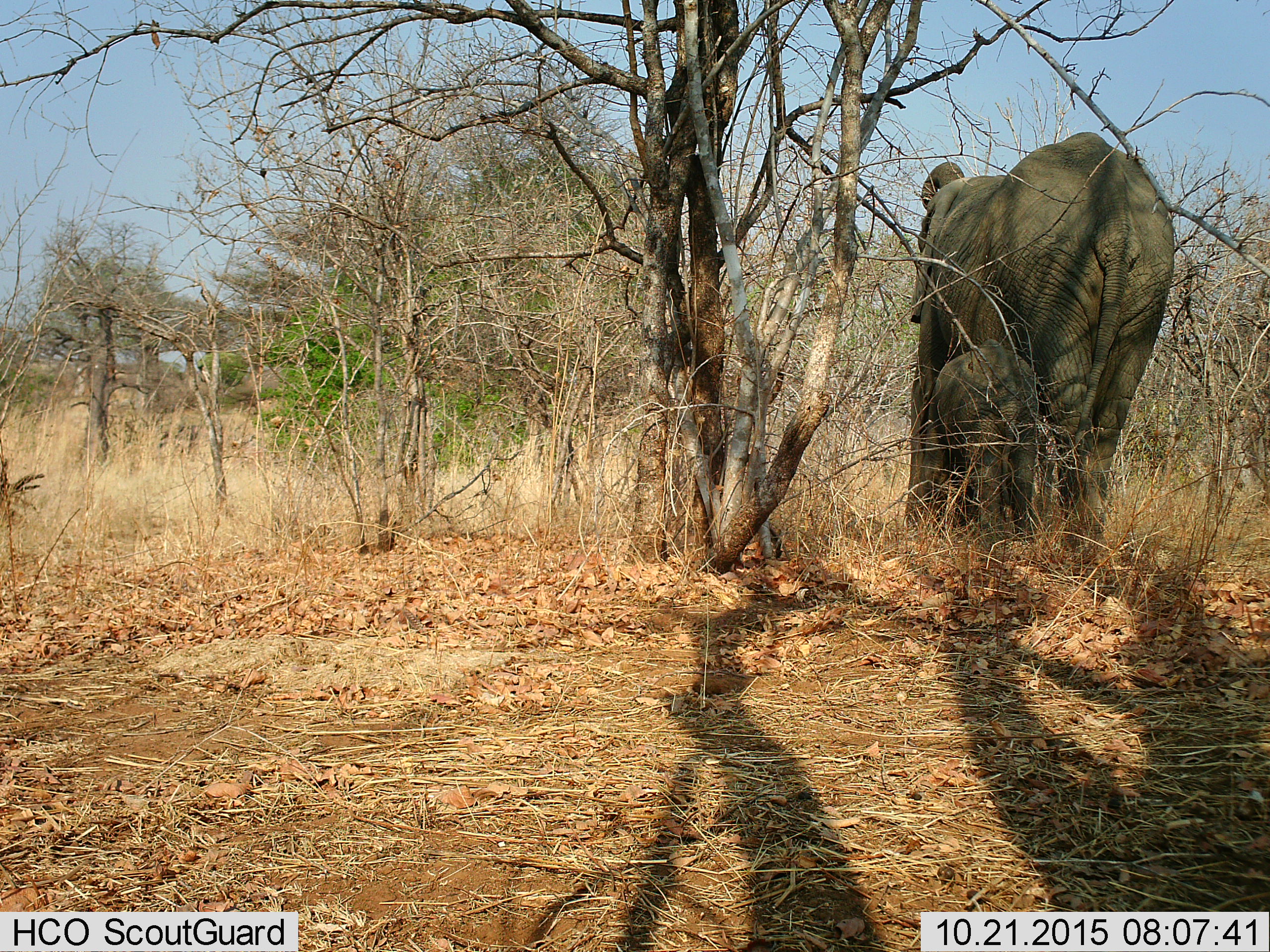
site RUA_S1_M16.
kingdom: Animalia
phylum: Chordata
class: Mammalia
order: Proboscidea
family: Elephantidae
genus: Loxodonta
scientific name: Loxodonta africana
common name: african bush elephant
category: elephant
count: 2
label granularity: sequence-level